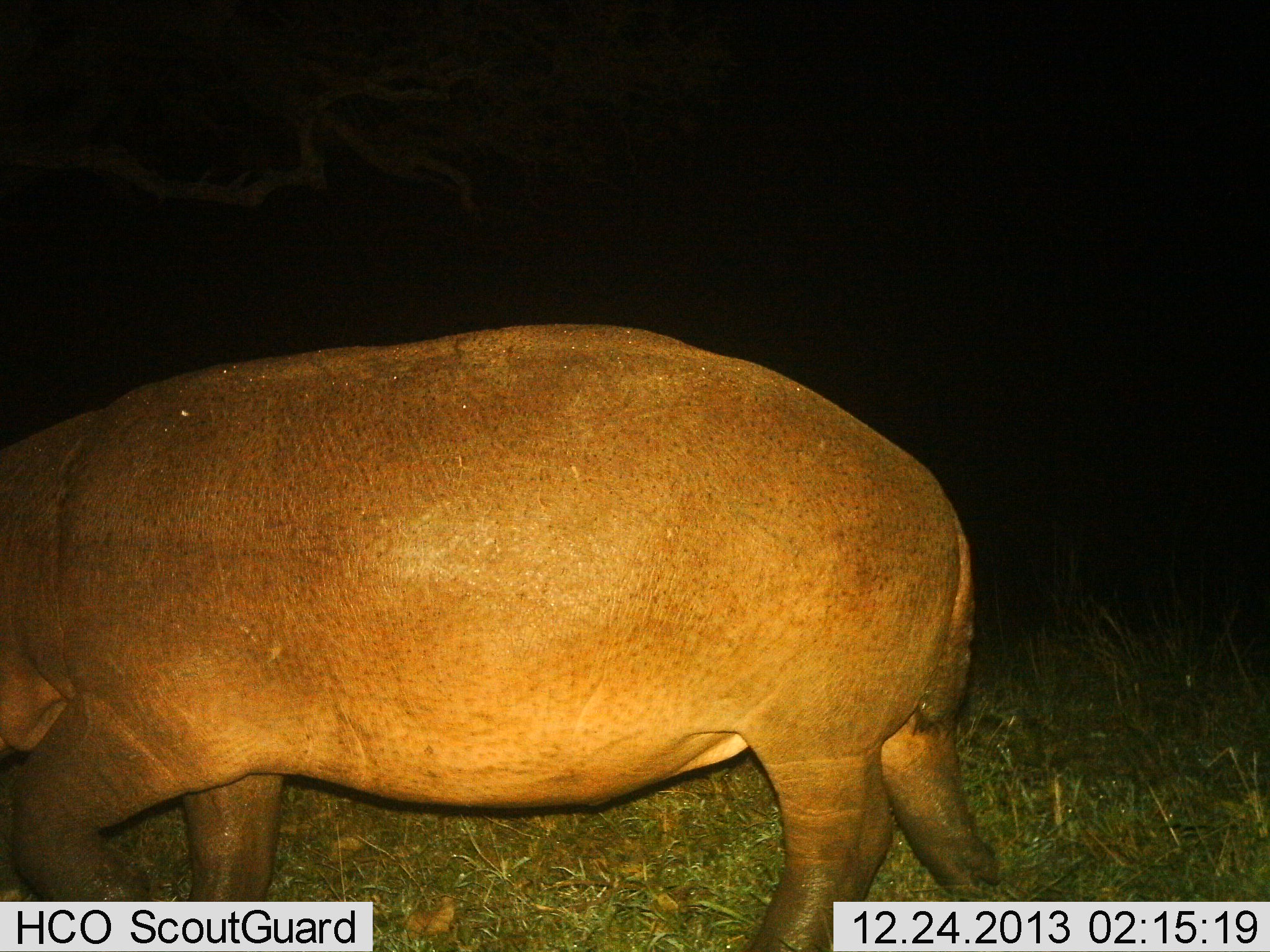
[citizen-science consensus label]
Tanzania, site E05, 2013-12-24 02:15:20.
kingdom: Animalia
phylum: Chordata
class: Mammalia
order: Artiodactyla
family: Hippopotamidae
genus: Hippopotamus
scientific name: Hippopotamus amphibius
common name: hippopotamus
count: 1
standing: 10%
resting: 0%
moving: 80%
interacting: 0%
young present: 0%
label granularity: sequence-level